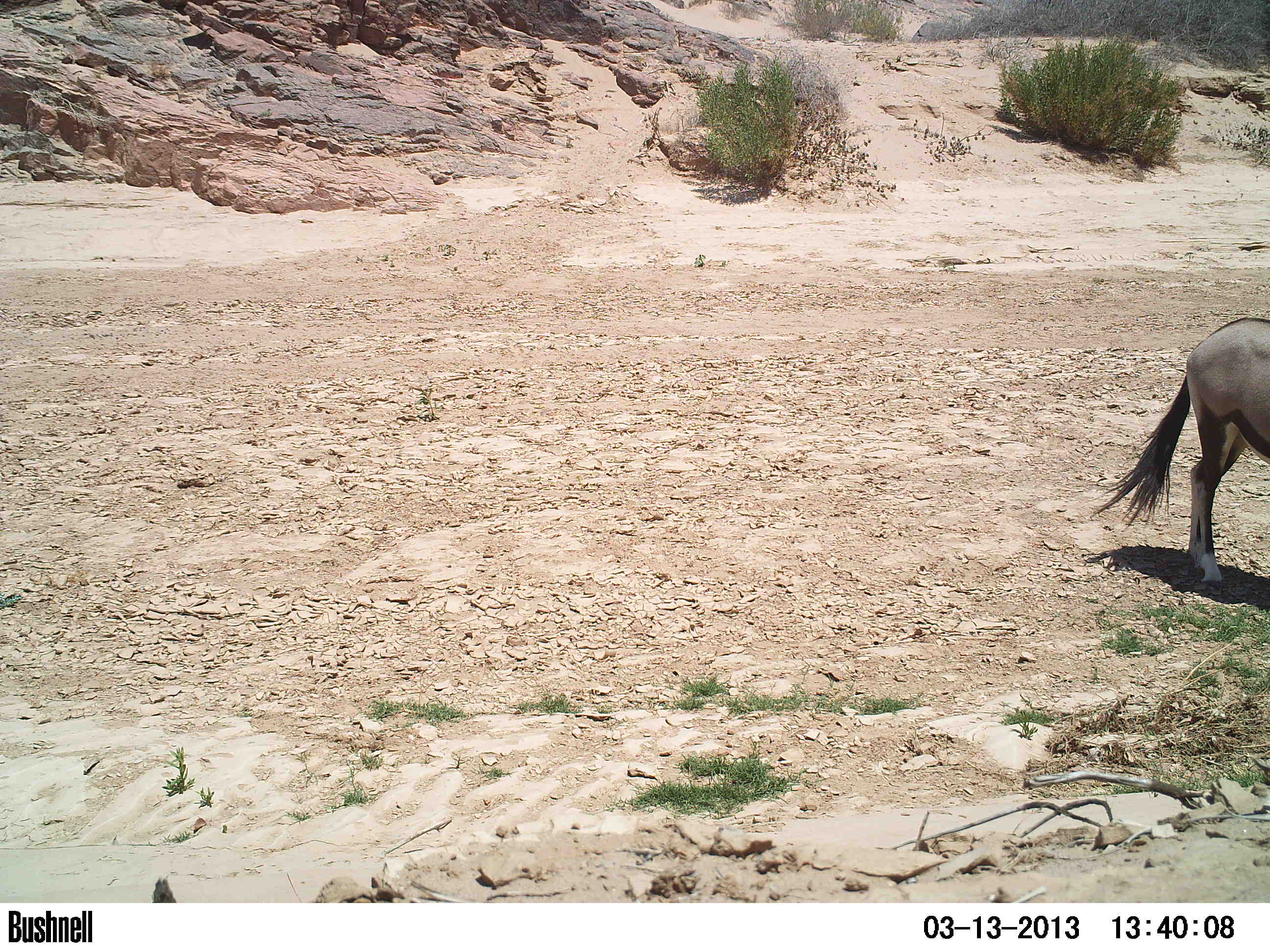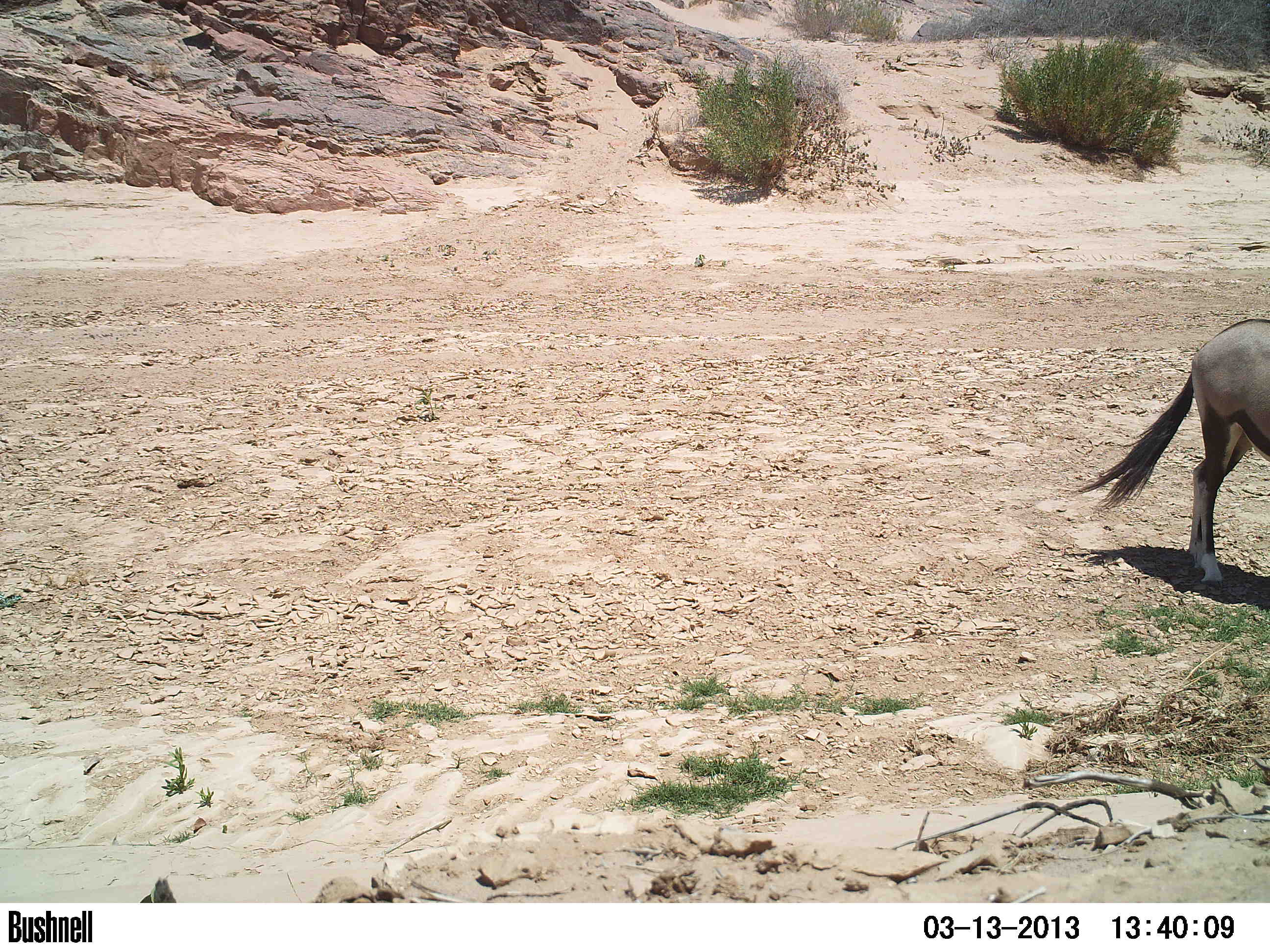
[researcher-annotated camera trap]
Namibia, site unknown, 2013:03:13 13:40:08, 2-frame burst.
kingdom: Animalia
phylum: Chordata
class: Mammalia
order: Artiodactyla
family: Bovidae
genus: Oryx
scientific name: Oryx gazella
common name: gemsbok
Oryx gazella (gemsbok).